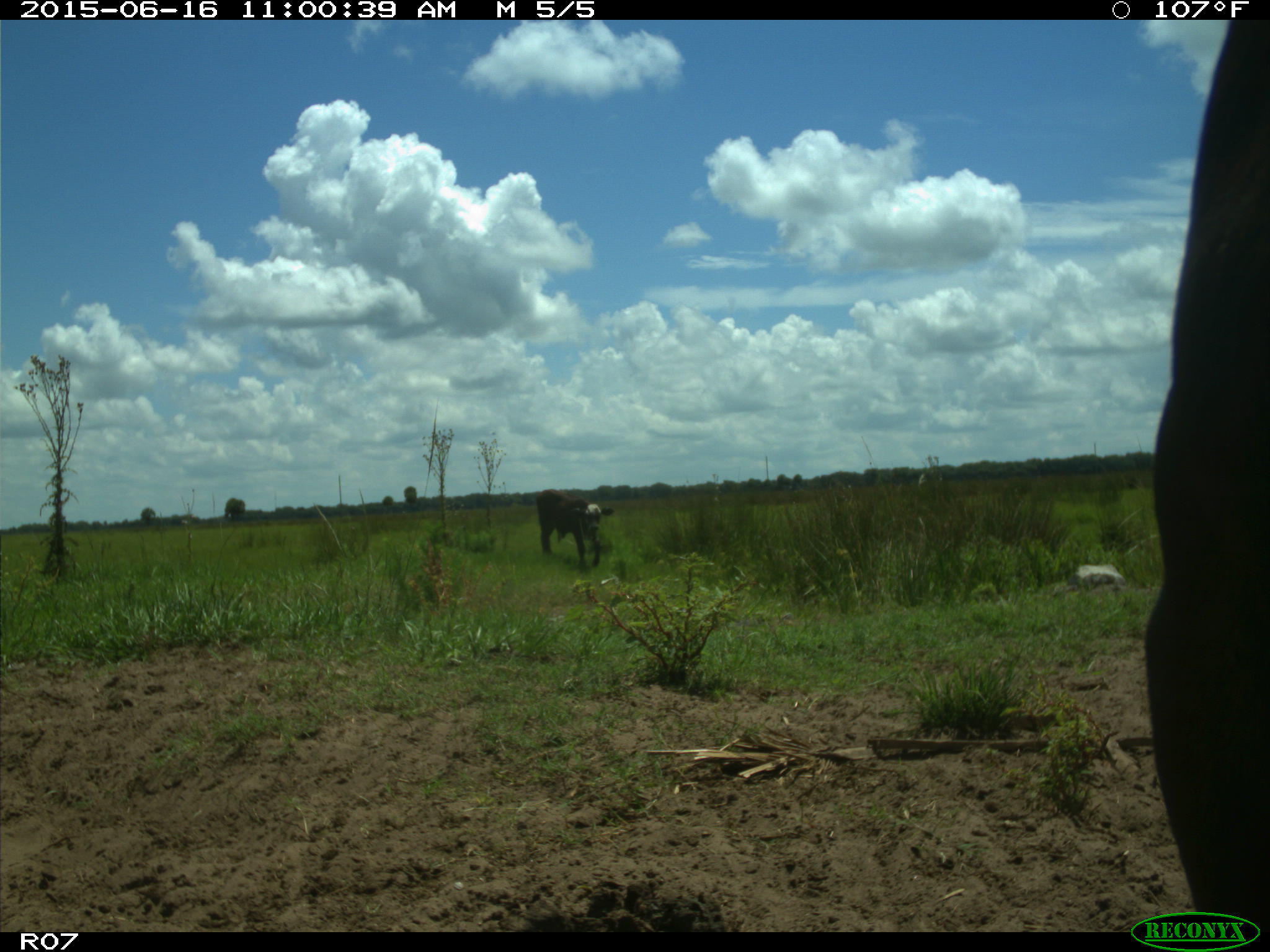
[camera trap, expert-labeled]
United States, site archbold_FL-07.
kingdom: Animalia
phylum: Chordata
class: Mammalia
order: Artiodactyla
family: Bovidae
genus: Bos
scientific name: Bos taurus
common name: domestic cow